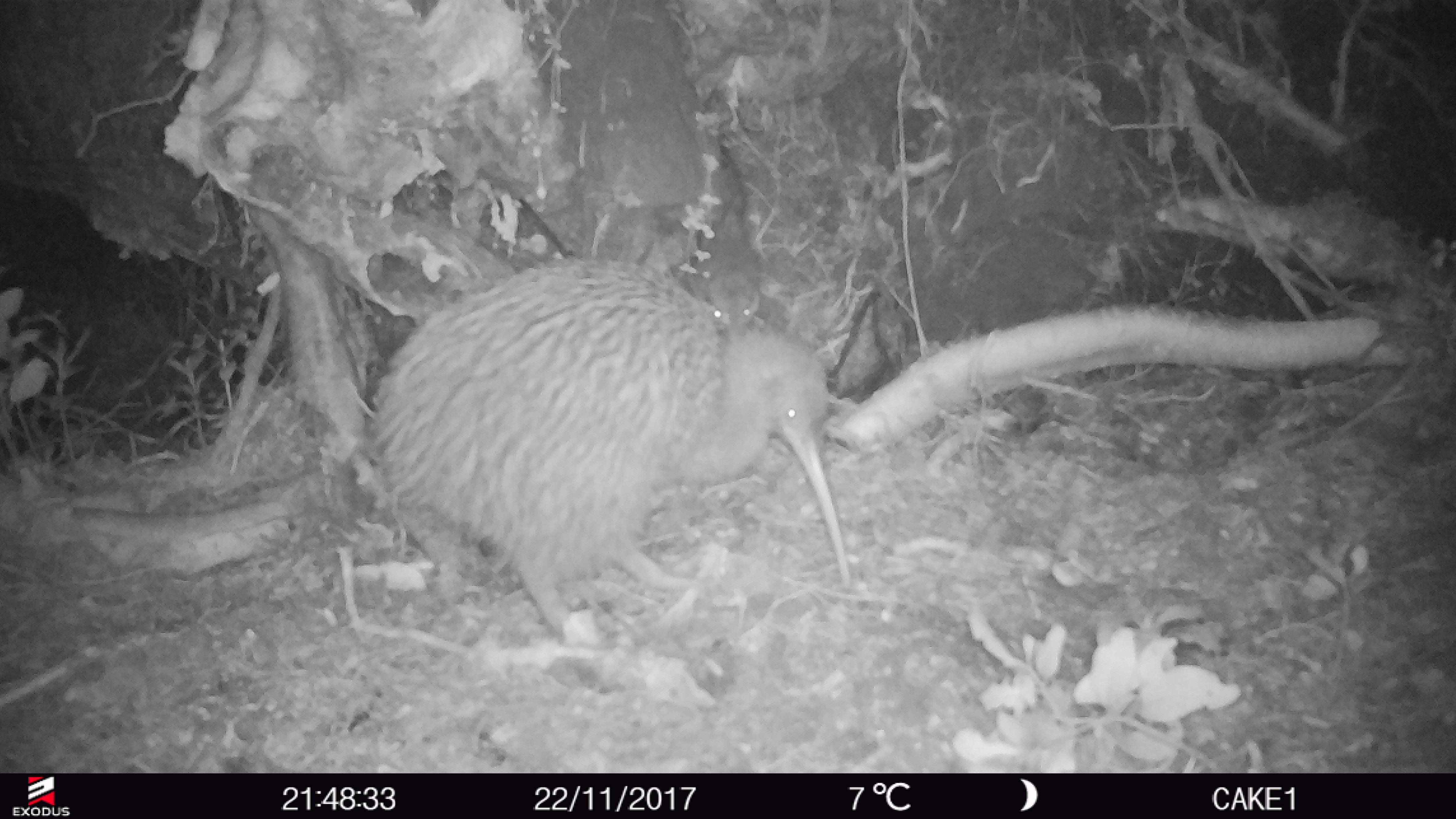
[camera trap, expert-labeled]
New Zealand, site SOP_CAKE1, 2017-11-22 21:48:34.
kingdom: Animalia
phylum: Chordata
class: Aves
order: Apterygiformes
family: Apterygidae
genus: Apteryx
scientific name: Apteryx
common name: kiwi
Kiwi (Apteryx).